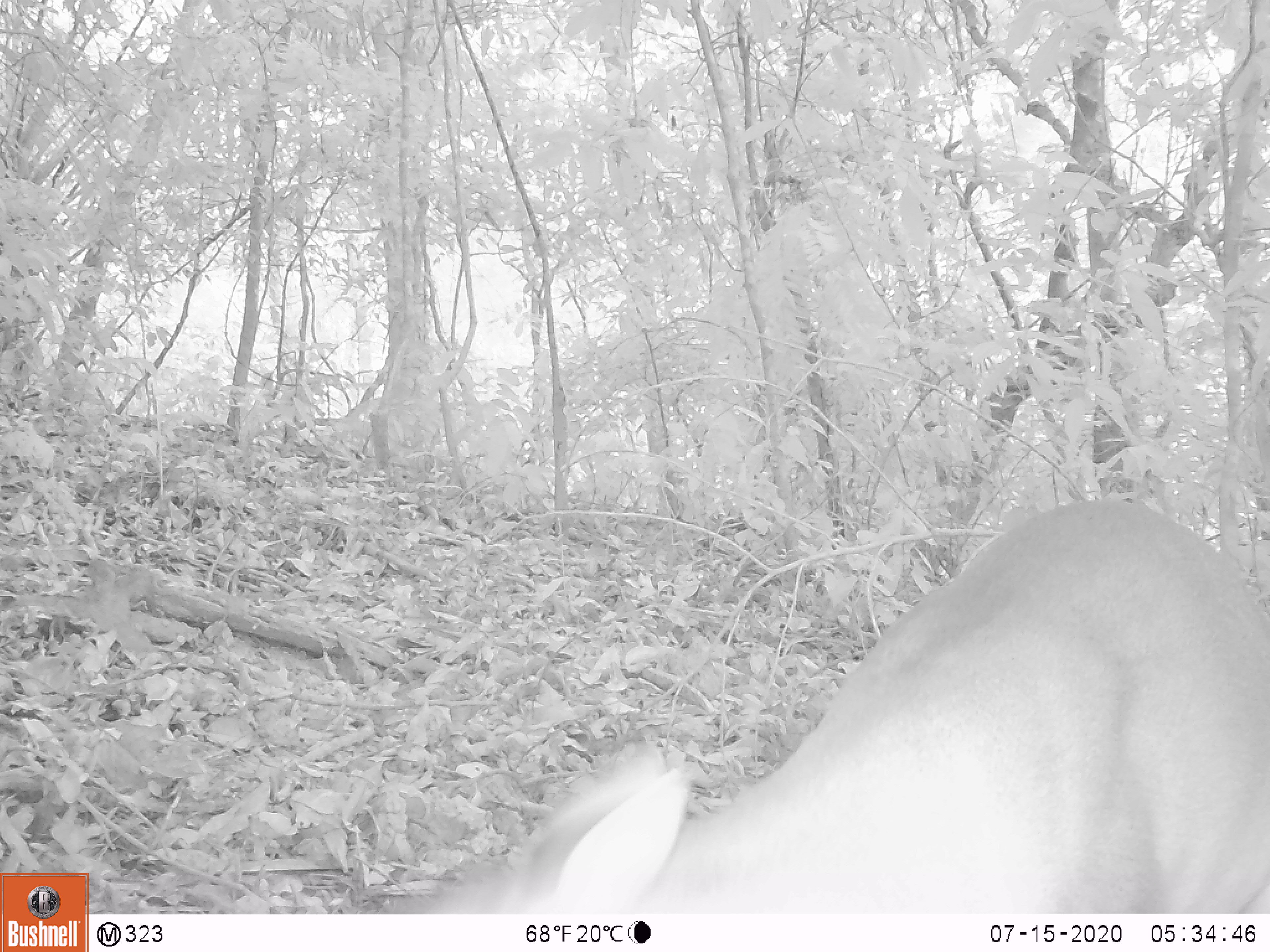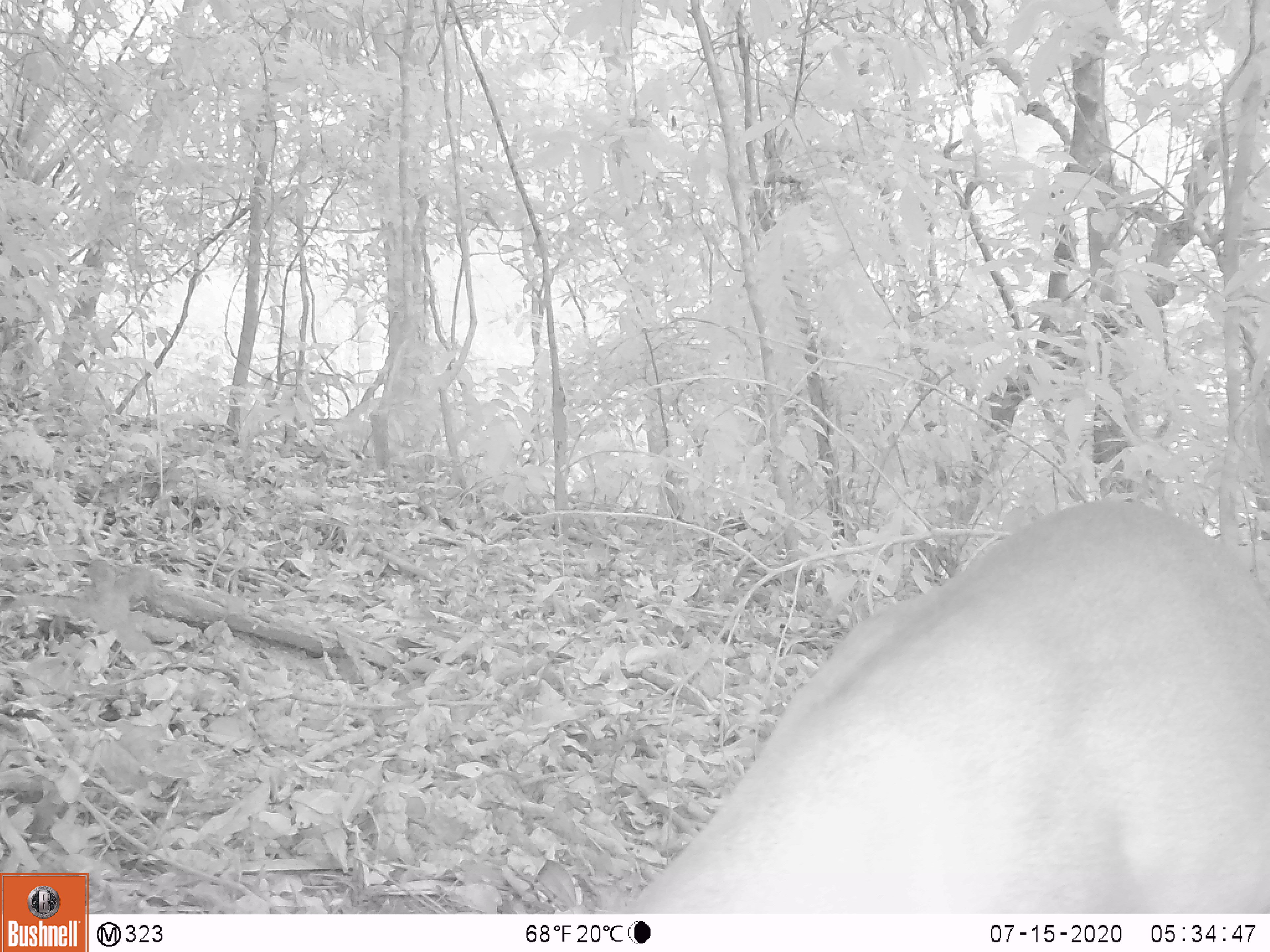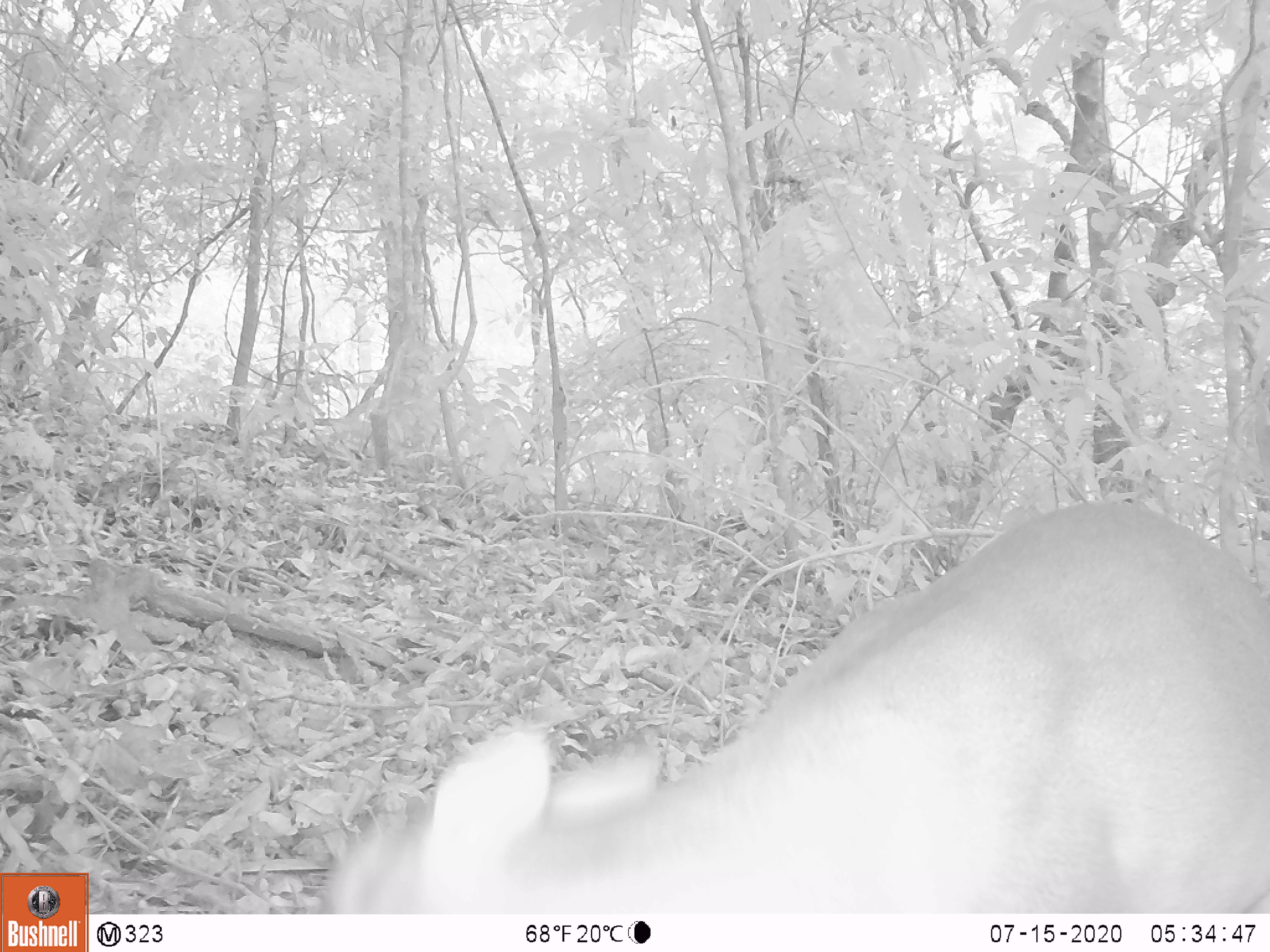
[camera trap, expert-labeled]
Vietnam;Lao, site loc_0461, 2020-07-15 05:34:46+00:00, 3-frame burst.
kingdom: Animalia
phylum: Chordata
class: Mammalia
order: Artiodactyla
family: Cervidae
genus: Muntiacus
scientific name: Muntiacus vuquangensis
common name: large-antlered muntjac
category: large antlered muntjac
Large antlered muntjac (large-antlered muntjac) (Muntiacus vuquangensis). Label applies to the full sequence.